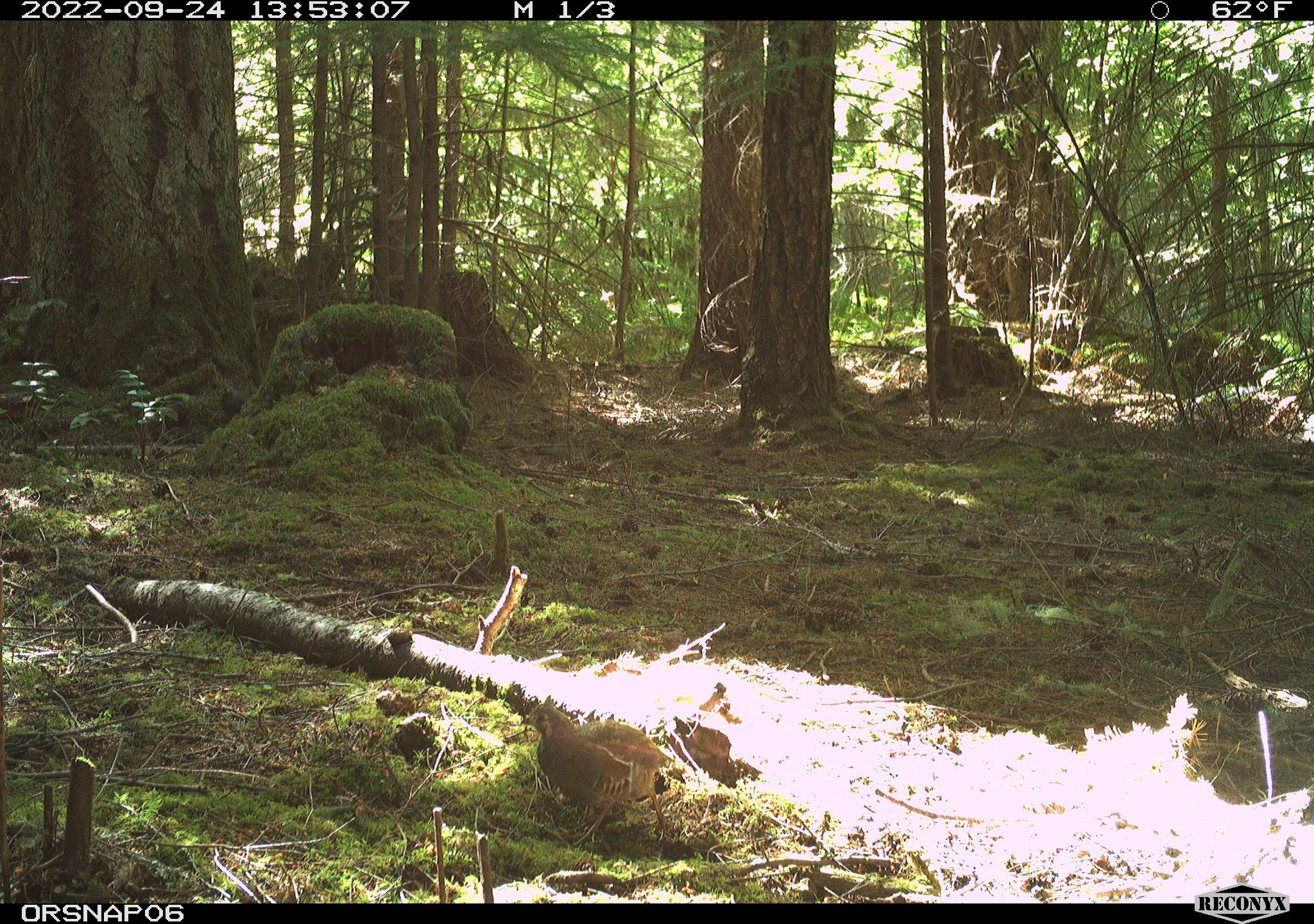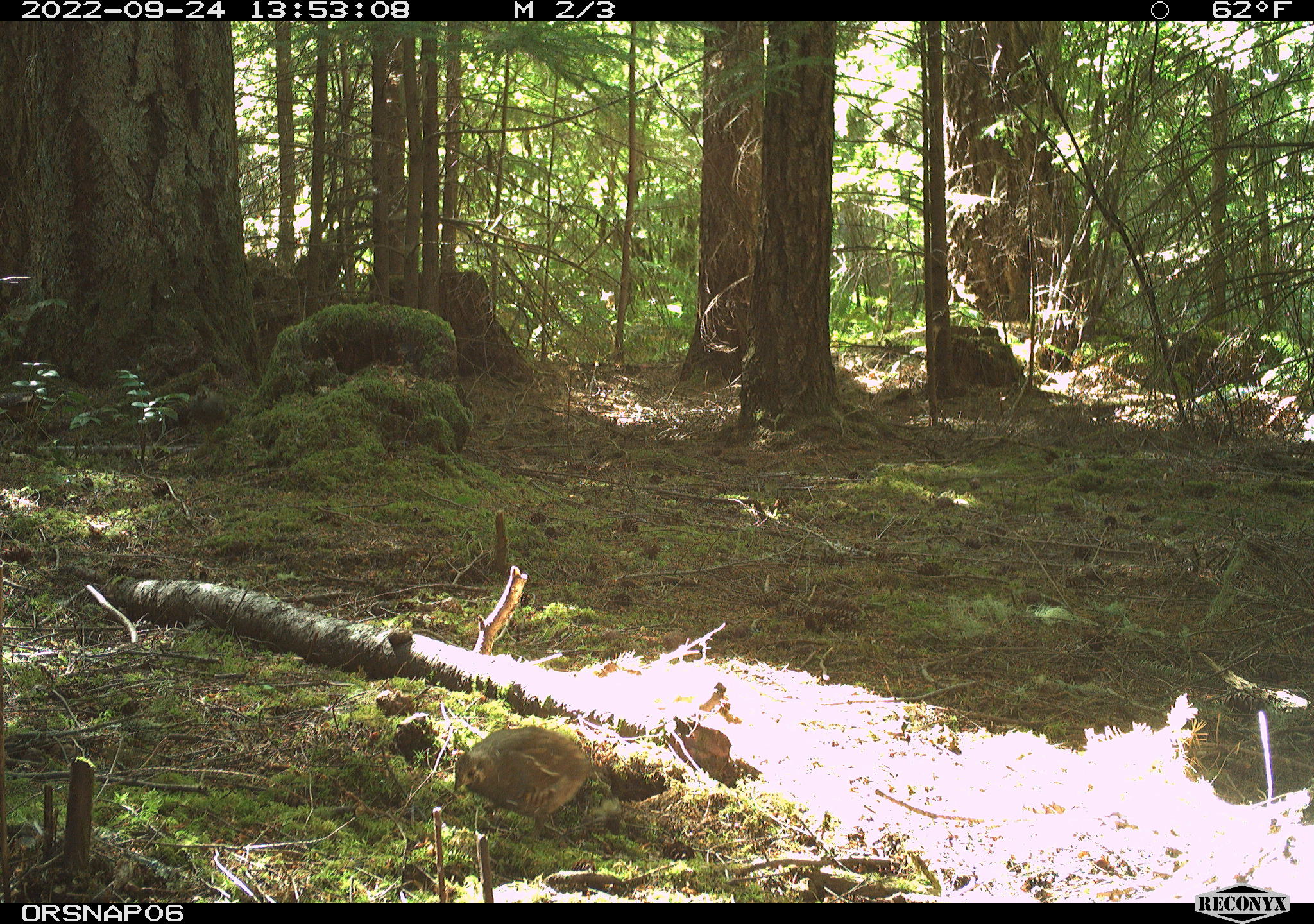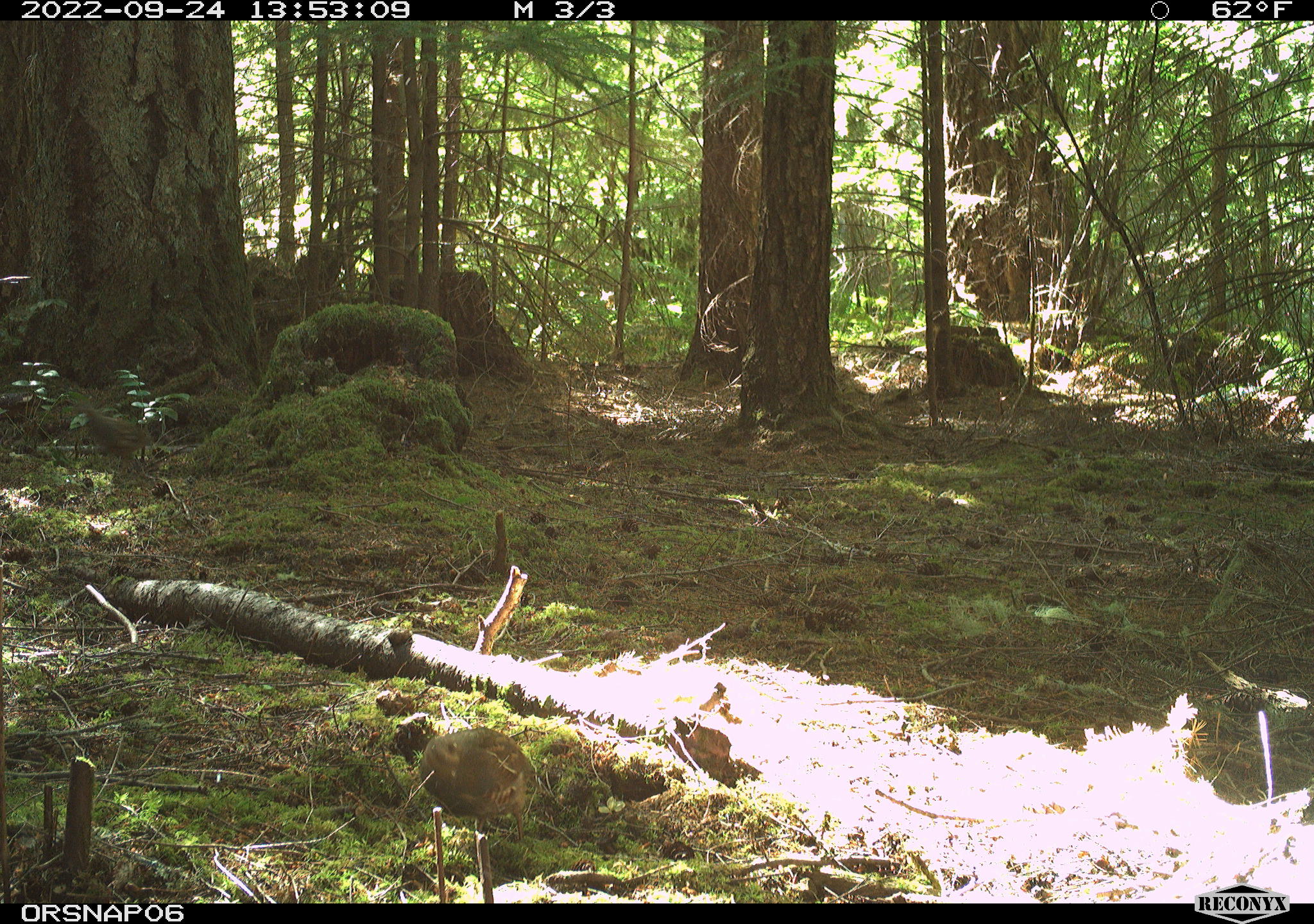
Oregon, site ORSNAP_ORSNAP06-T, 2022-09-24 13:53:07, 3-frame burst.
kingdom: Animalia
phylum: Chordata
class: Aves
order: Galliformes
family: Odontophoridae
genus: Oreortyx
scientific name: Oreortyx pictus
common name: mountain quail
Mountain quail (Oreortyx pictus).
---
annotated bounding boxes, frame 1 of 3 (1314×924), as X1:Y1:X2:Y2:
mountain quail: 504:695:669:858; 212:376:255:436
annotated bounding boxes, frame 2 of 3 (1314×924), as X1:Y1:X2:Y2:
mountain quail: 443:717:607:837; 178:383:244:448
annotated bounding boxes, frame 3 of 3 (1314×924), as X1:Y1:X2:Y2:
mountain quail: 387:717:546:854; 44:377:167:493